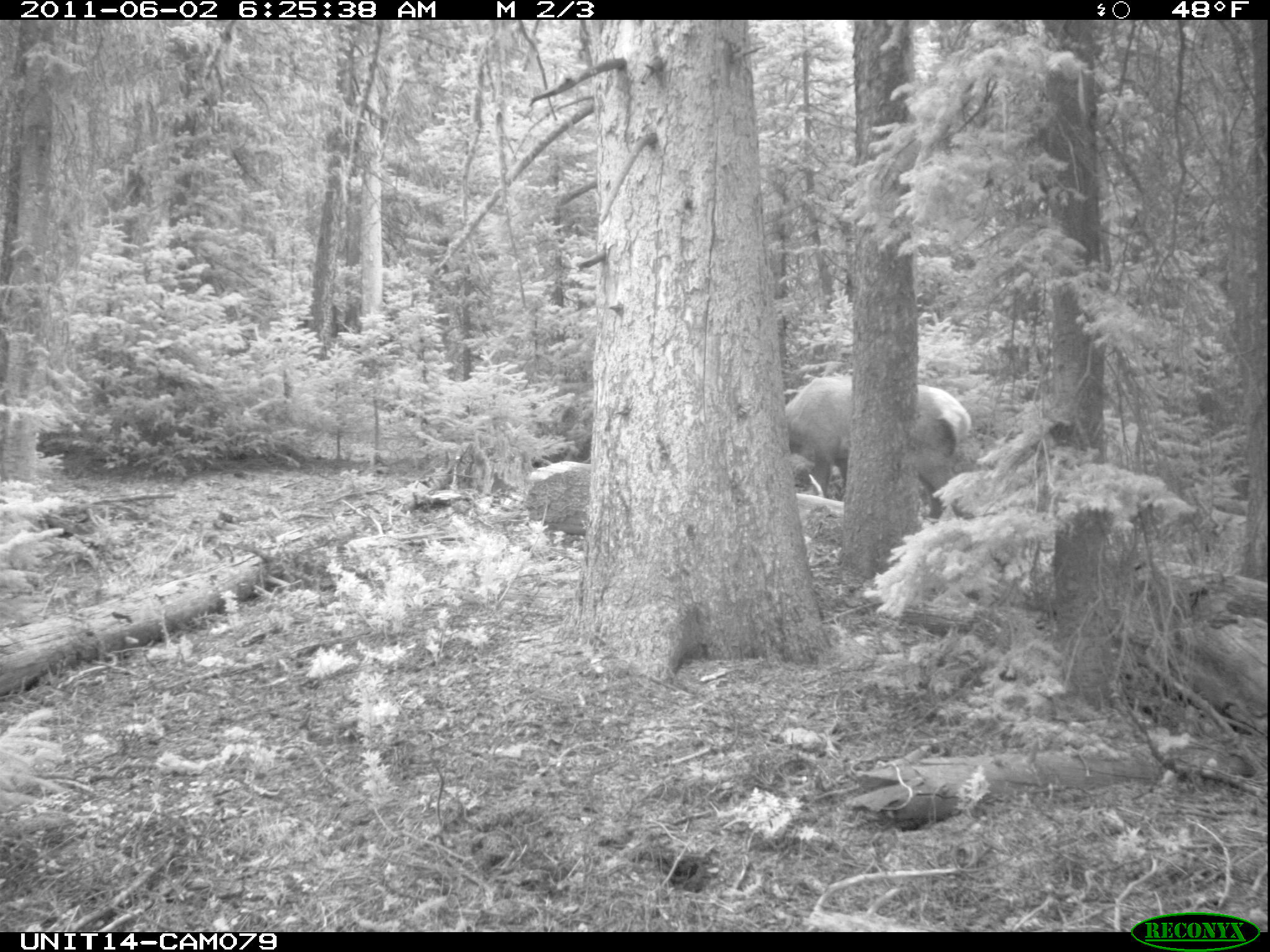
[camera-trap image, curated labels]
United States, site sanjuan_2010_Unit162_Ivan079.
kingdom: Animalia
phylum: Chordata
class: Mammalia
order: Artiodactyla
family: Cervidae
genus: Cervus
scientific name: Cervus elaphus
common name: red deer